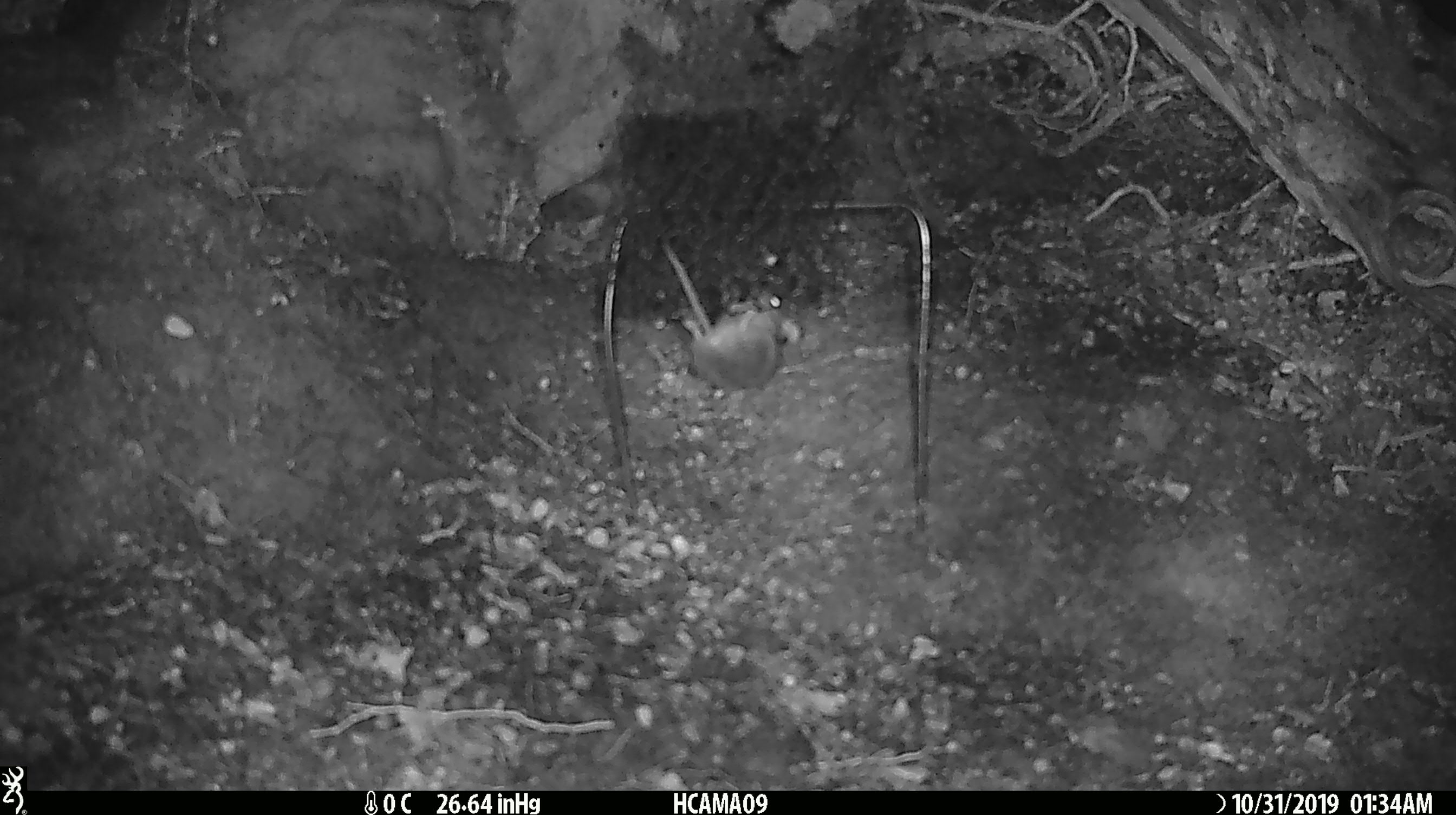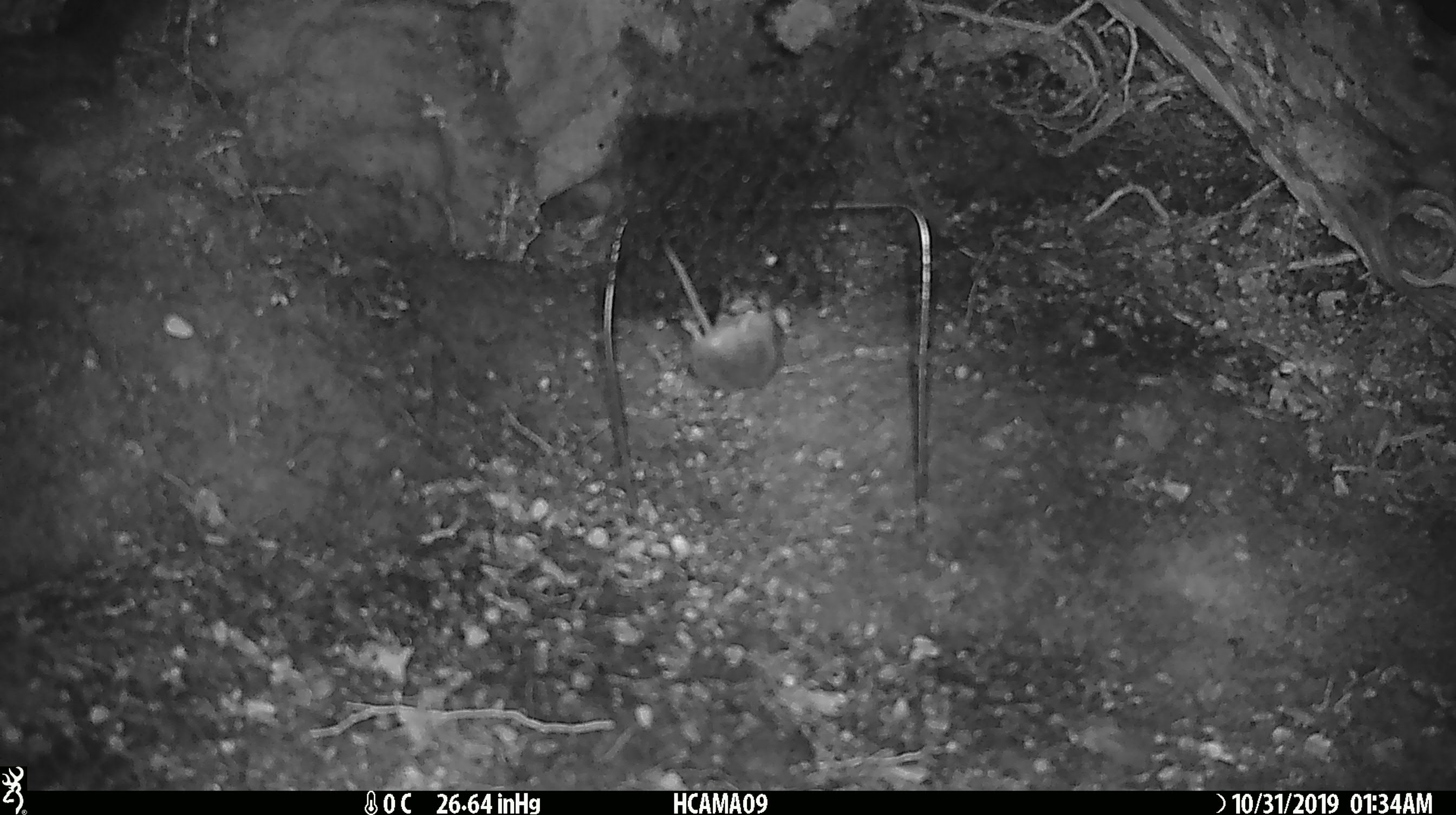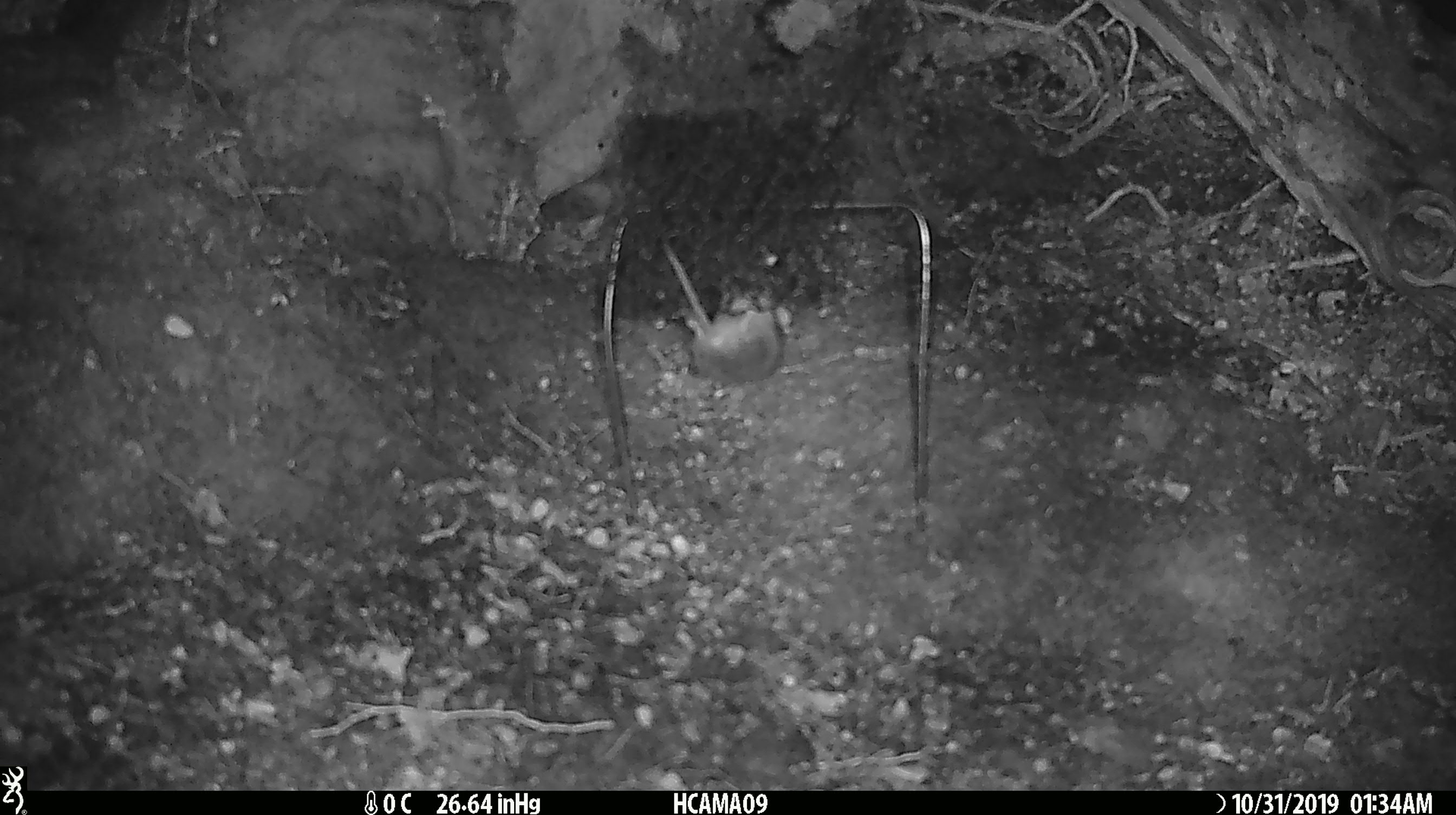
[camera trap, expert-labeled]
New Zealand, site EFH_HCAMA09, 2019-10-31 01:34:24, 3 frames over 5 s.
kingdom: Animalia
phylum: Chordata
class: Mammalia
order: Rodentia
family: Muridae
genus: Mus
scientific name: Mus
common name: mouse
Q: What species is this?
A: Mouse (Mus).